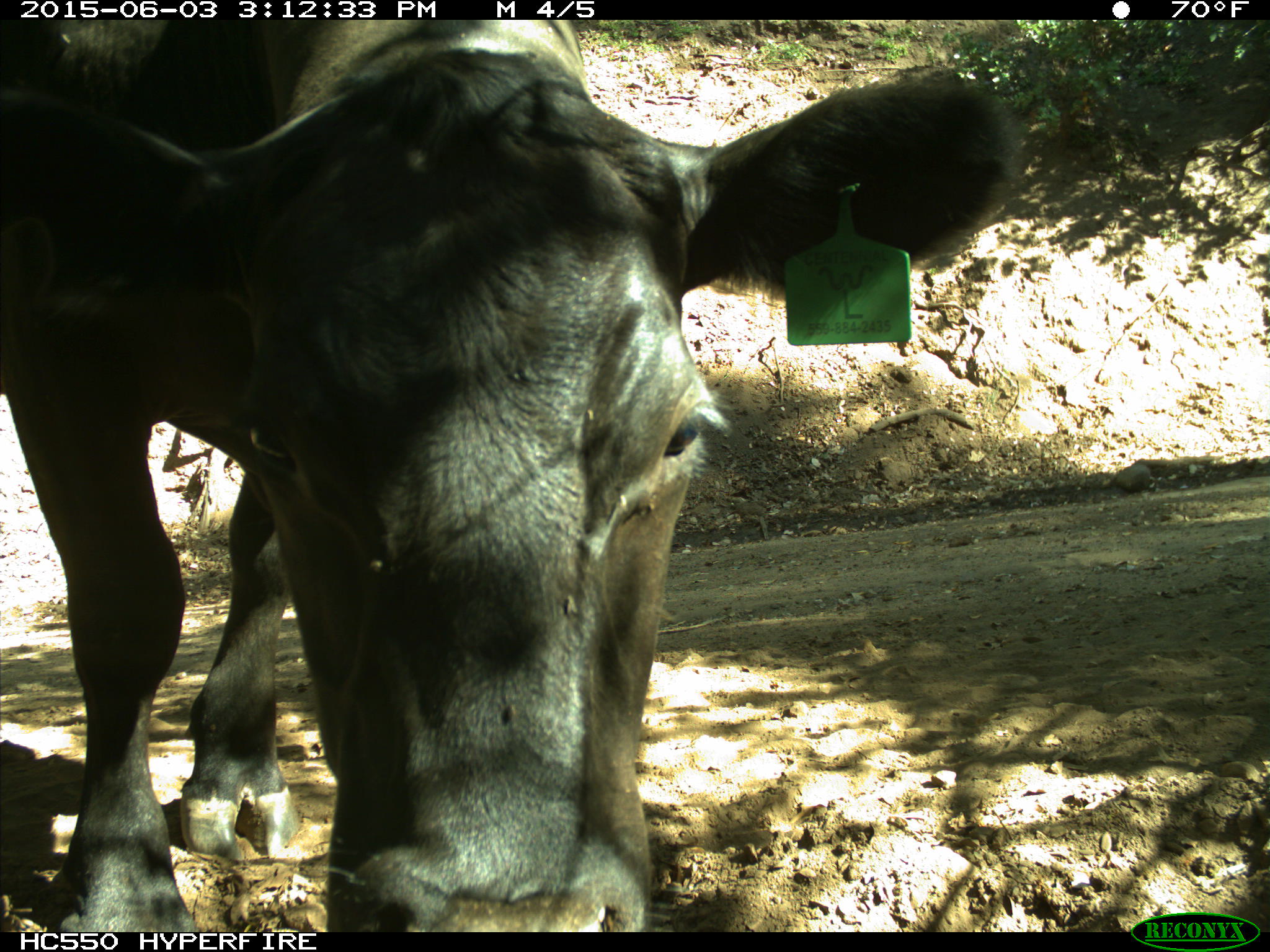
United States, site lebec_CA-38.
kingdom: Animalia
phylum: Chordata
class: Mammalia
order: Artiodactyla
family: Bovidae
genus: Bos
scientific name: Bos taurus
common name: domestic cow